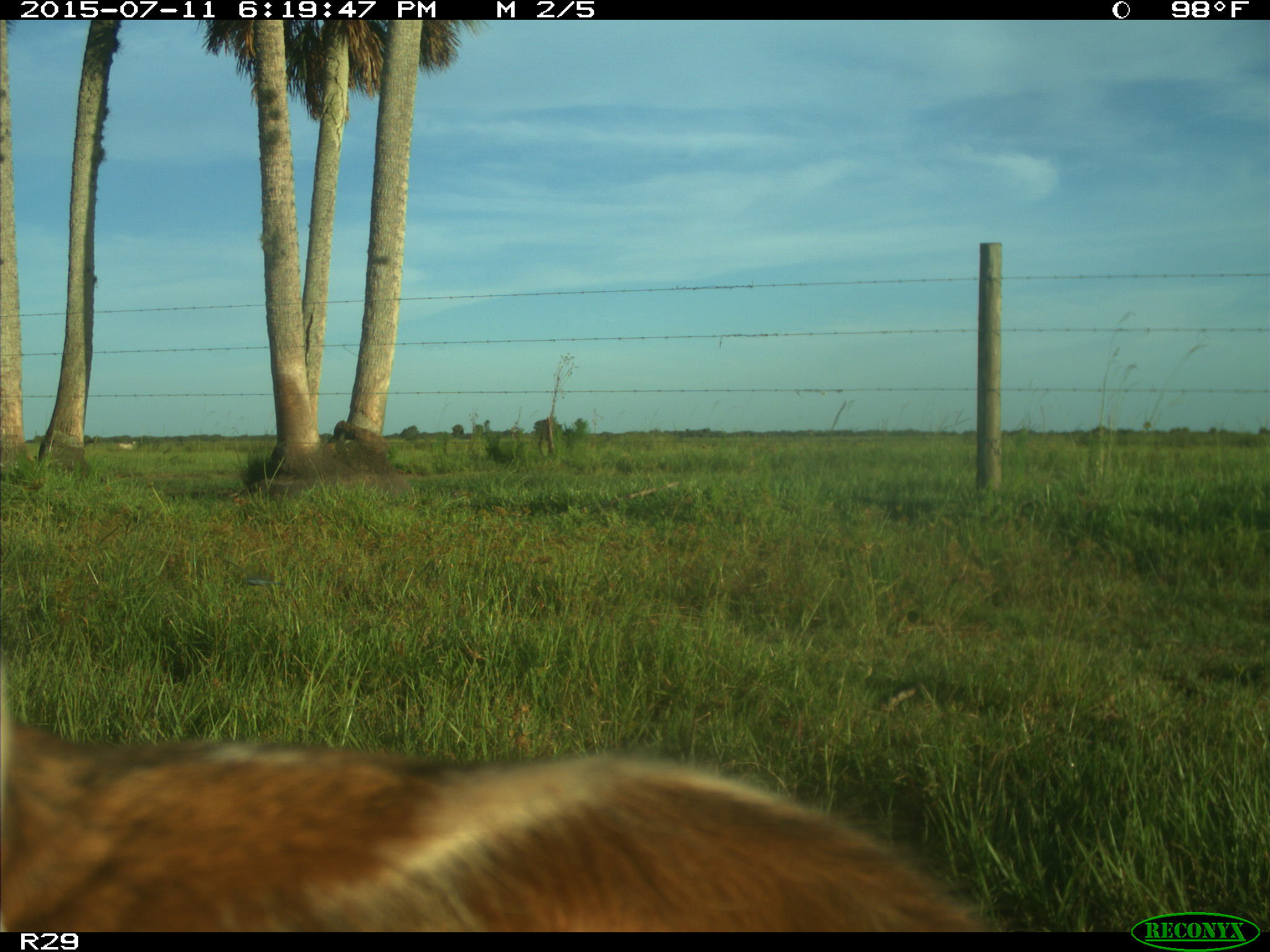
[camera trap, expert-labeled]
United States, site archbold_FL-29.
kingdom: Animalia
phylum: Chordata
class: Mammalia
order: Artiodactyla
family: Bovidae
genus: Bos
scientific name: Bos taurus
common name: domestic cow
Bos taurus (domestic cow).